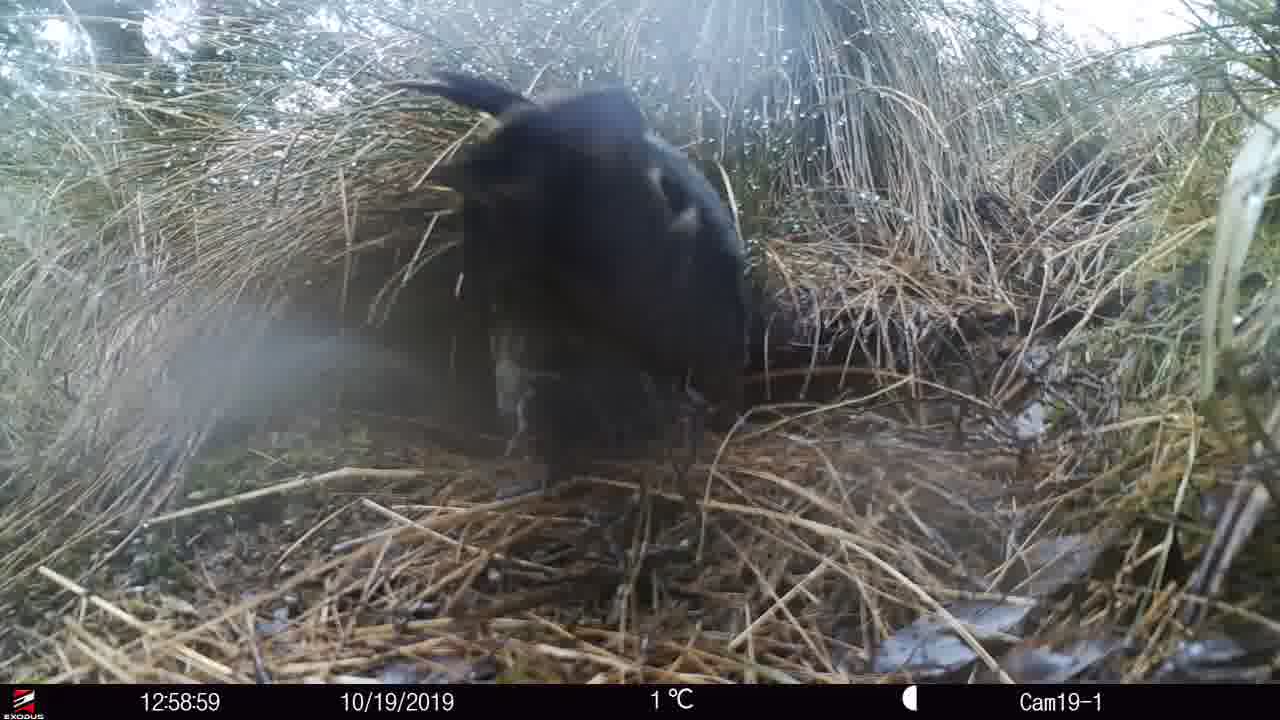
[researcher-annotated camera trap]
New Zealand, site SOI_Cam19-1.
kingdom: Animalia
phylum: Chordata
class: Aves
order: Psittaciformes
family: Strigopidae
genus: Nestor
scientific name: Nestor notabilis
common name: kea